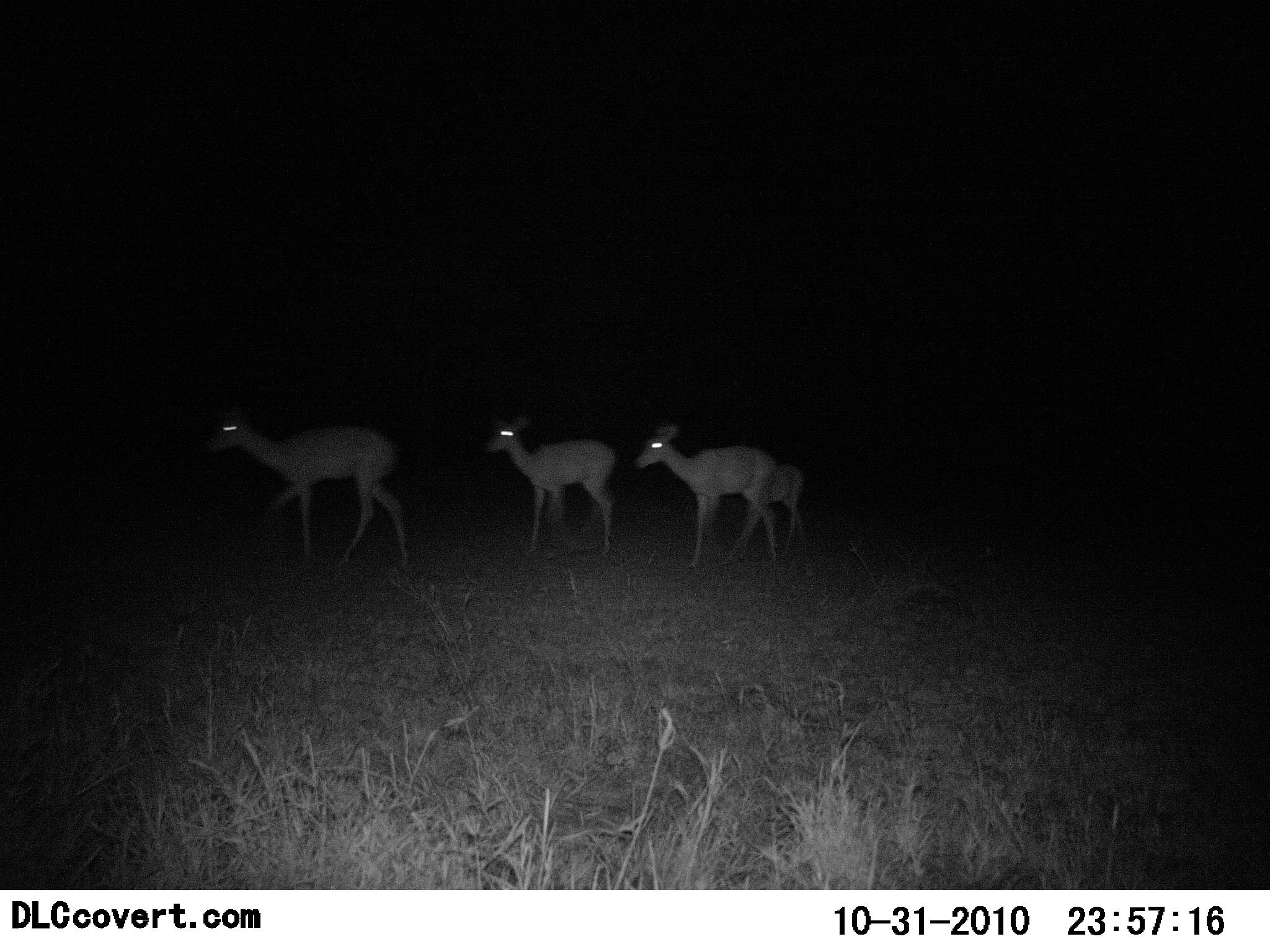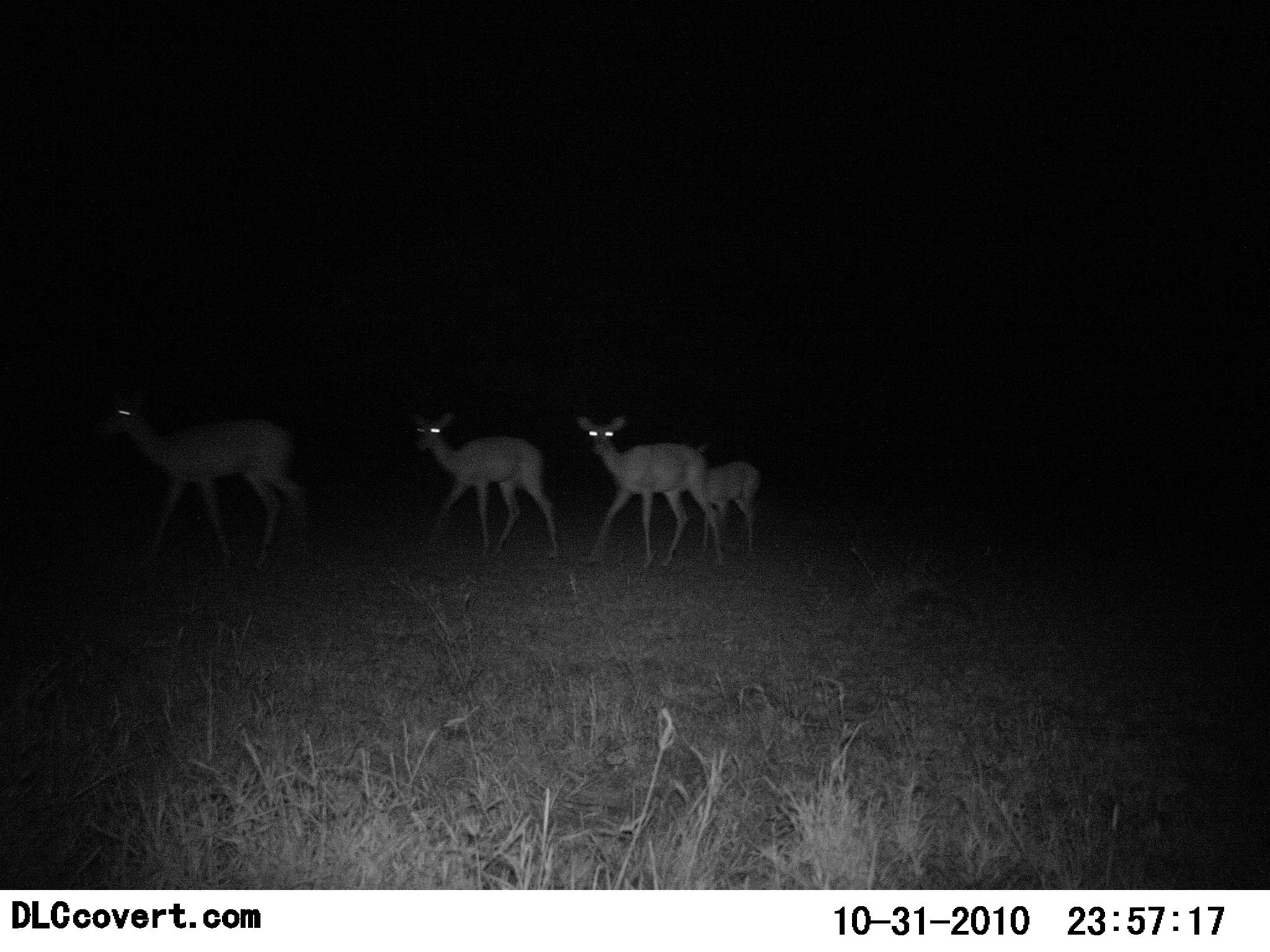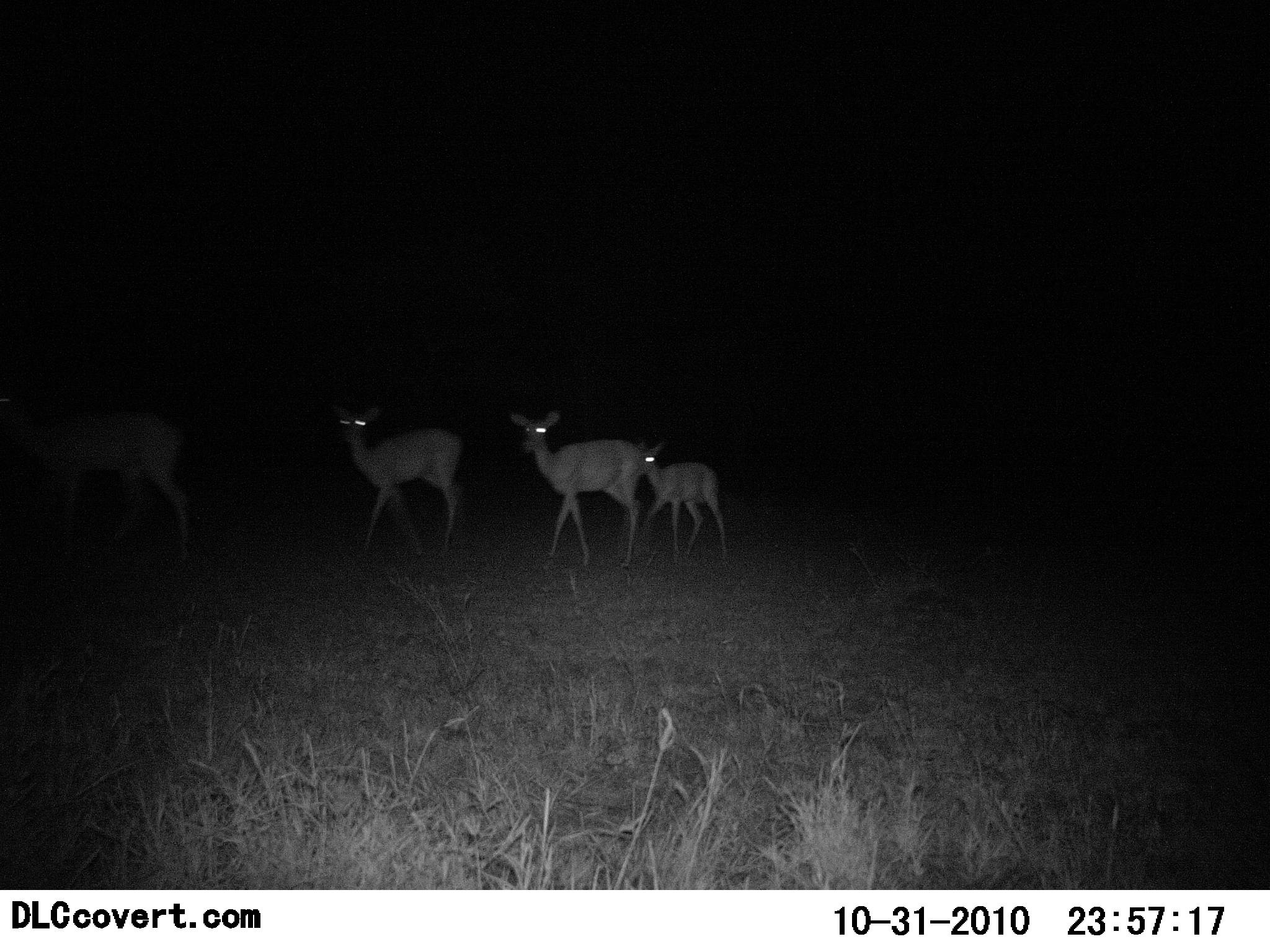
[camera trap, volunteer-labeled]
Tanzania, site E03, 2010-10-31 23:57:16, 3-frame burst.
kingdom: Animalia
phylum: Chordata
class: Mammalia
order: Artiodactyla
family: Bovidae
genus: Redunca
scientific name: Redunca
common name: reedbuck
Reedbuck (Redunca), count 4. Behavior (volunteer vote fractions): standing 8%, resting 0%, moving 100%, interacting 0%. Young present (vote fraction): 77%. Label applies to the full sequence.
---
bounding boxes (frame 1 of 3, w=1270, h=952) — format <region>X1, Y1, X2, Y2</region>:
animal: <region>202, 410, 411, 570</region>; <region>637, 422, 779, 569</region>; <region>482, 410, 617, 562</region>; <region>765, 456, 807, 562</region>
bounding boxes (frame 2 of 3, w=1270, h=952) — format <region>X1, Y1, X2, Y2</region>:
animal: <region>87, 387, 305, 571</region>; <region>573, 408, 725, 566</region>; <region>407, 404, 561, 555</region>; <region>693, 442, 759, 564</region>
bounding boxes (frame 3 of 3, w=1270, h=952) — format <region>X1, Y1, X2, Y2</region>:
animal: <region>0, 376, 190, 565</region>; <region>323, 396, 466, 557</region>; <region>506, 409, 644, 569</region>; <region>634, 441, 729, 557</region>